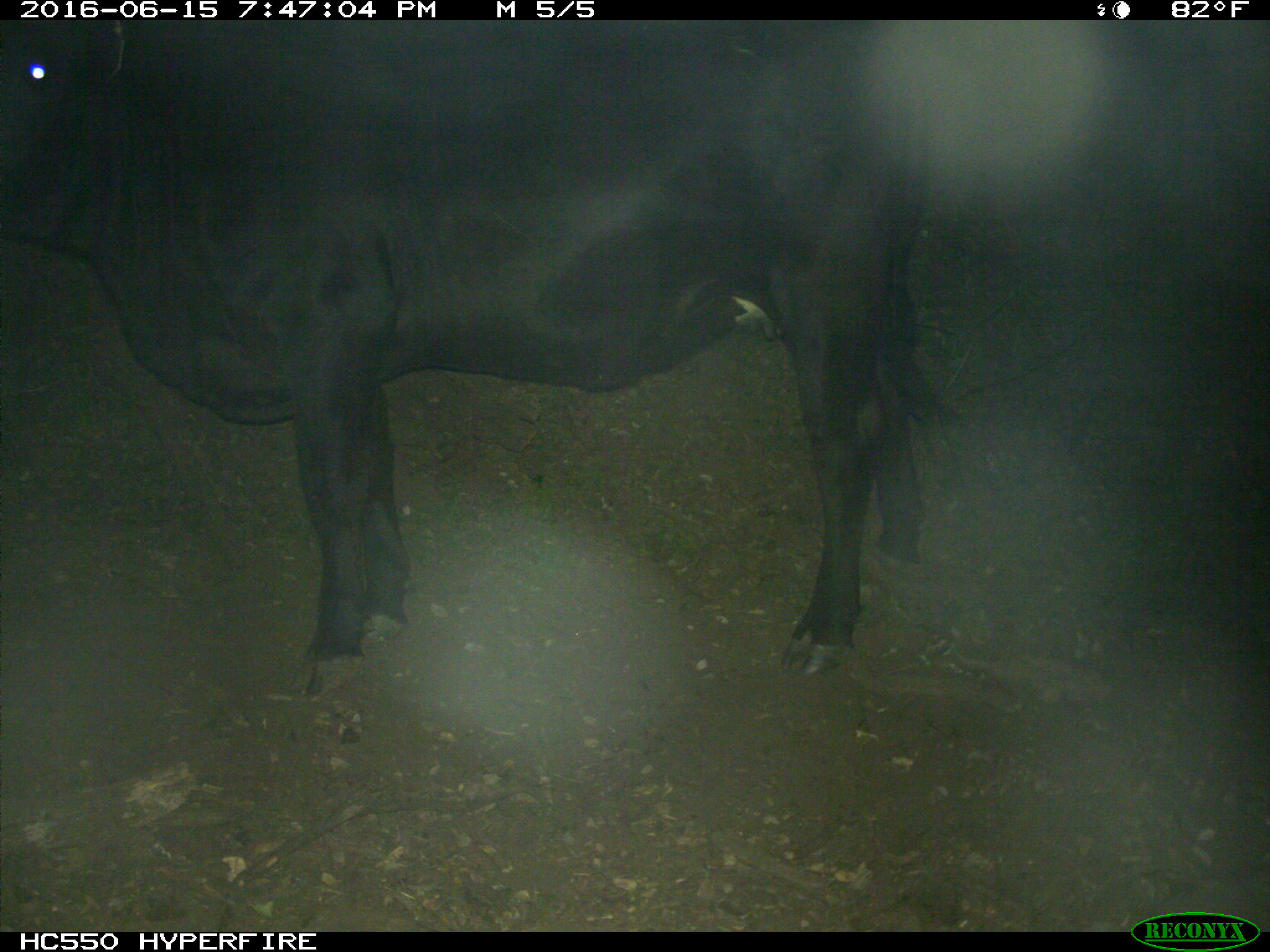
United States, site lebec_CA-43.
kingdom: Animalia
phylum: Chordata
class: Mammalia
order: Artiodactyla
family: Bovidae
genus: Bos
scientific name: Bos taurus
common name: domestic cow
Bos taurus (domestic cow).